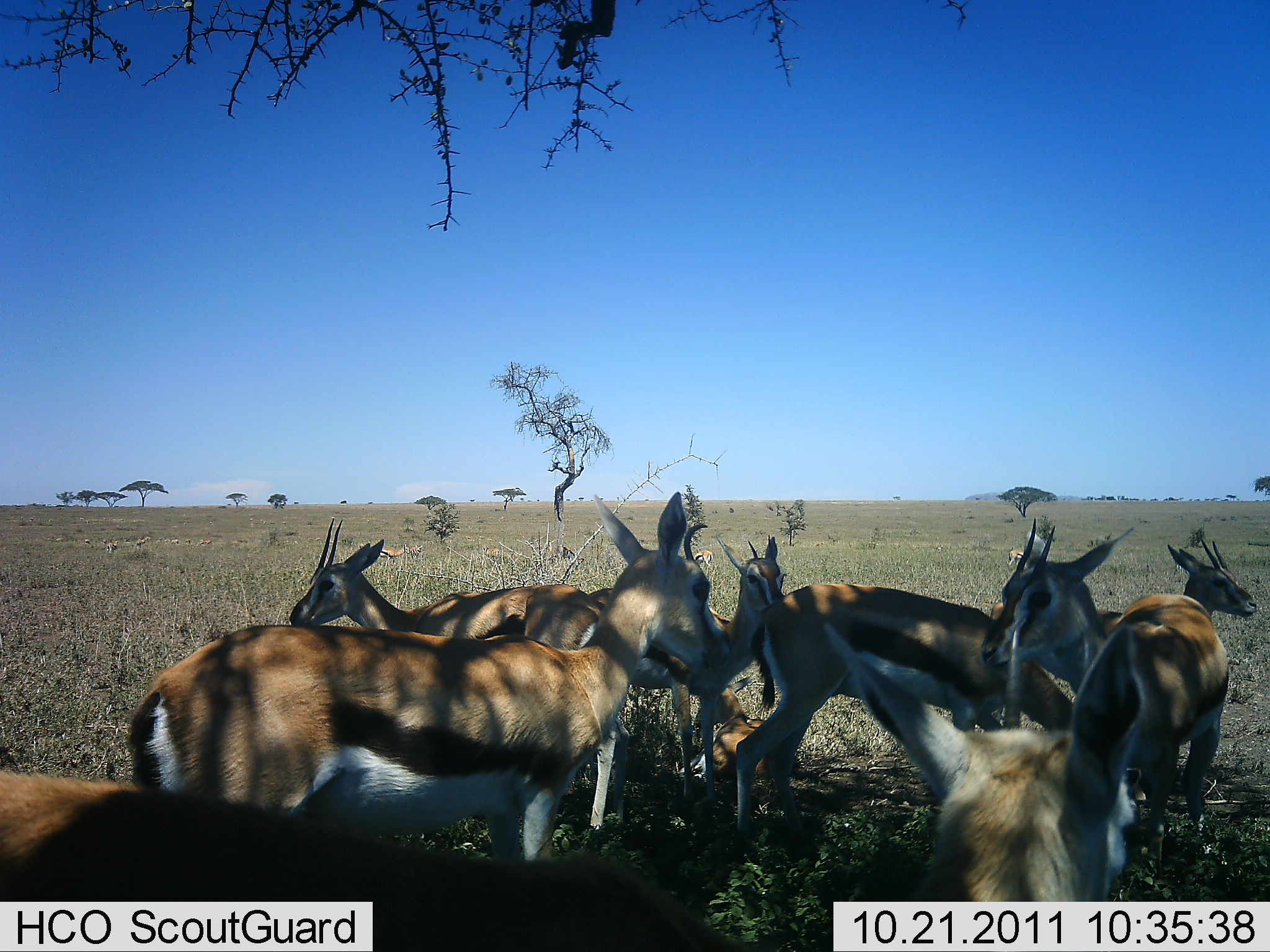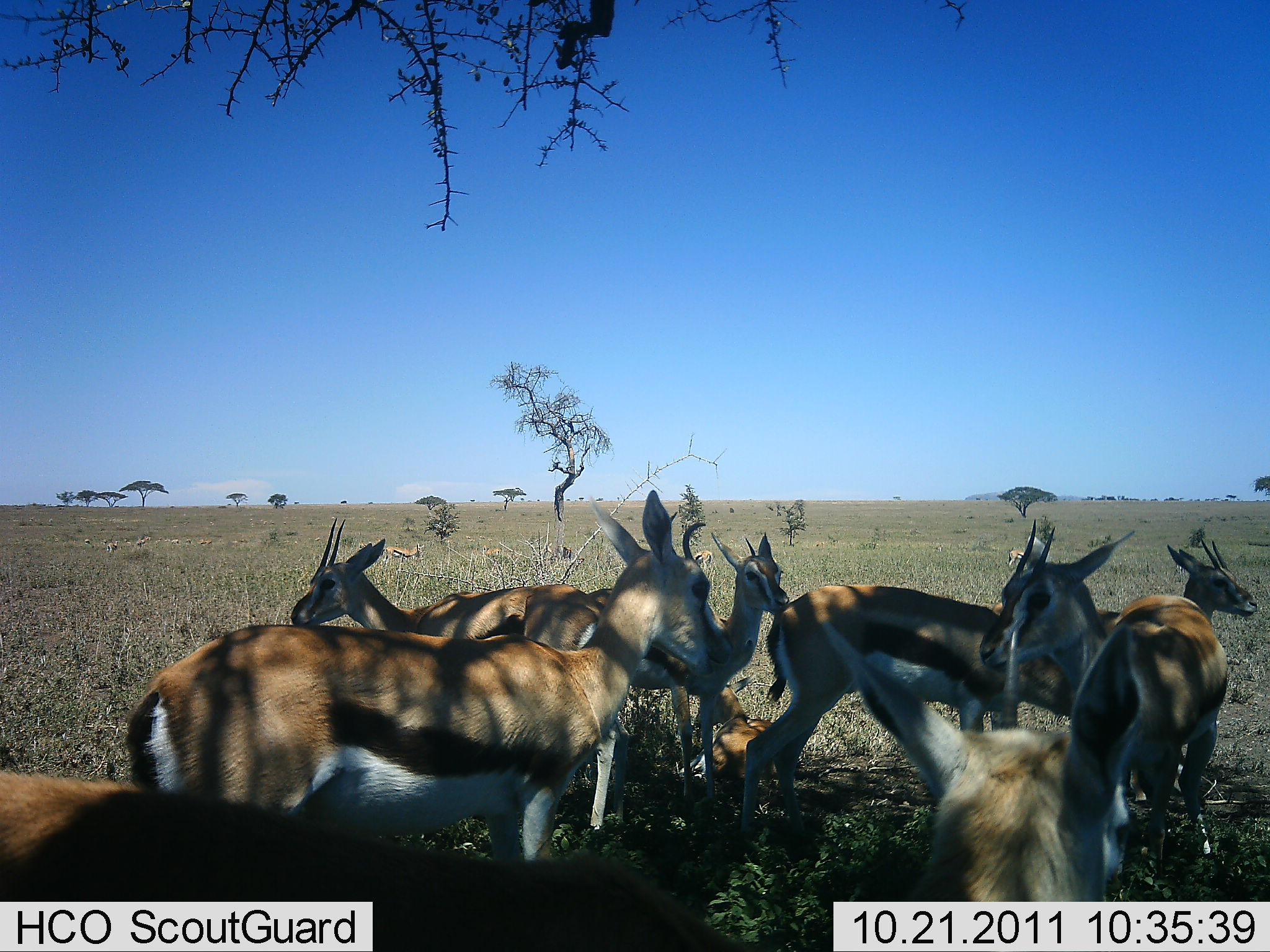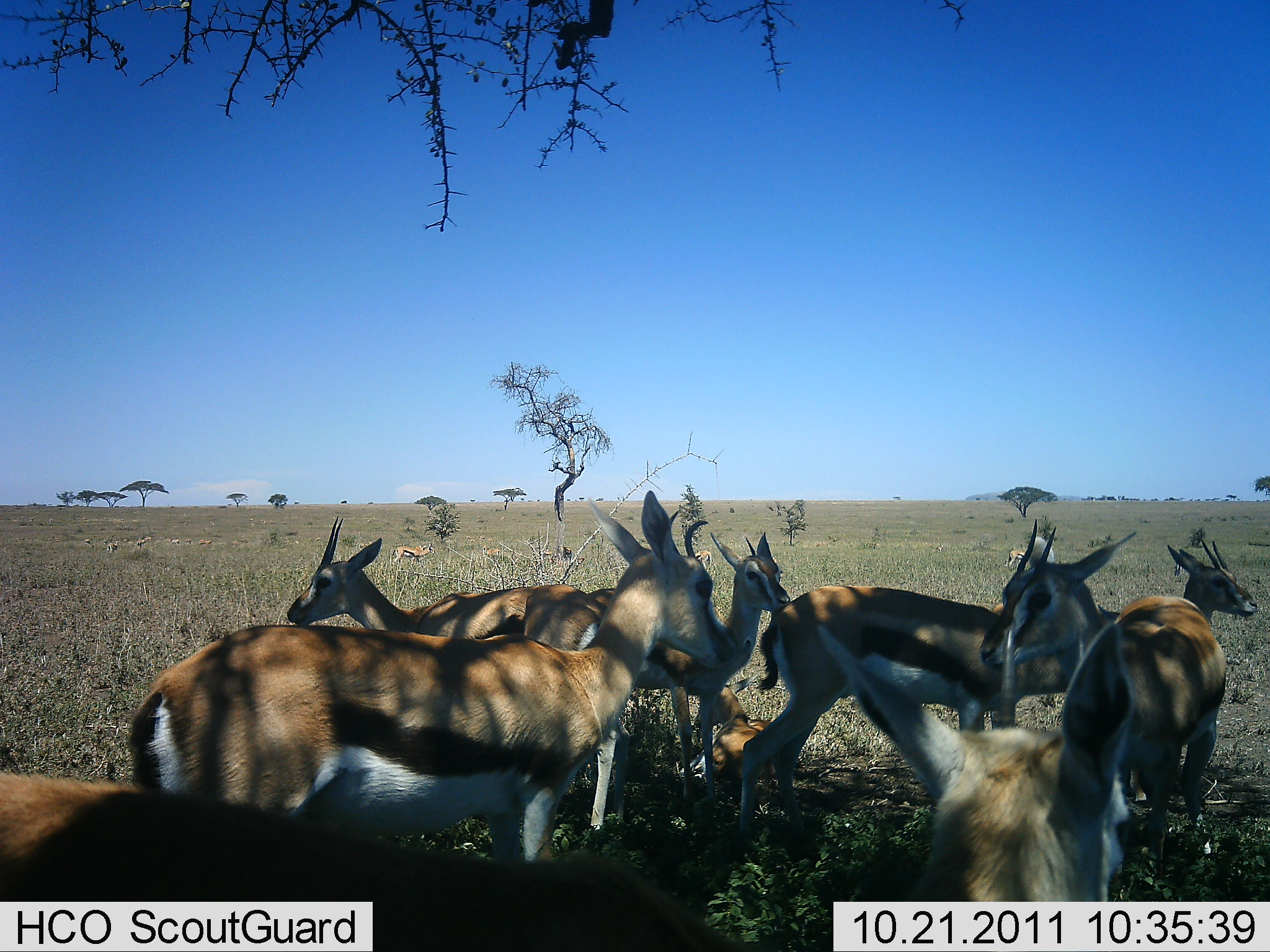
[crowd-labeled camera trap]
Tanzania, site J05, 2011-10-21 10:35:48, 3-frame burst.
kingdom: Animalia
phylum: Chordata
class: Mammalia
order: Artiodactyla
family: Bovidae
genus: Eudorcas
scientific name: Eudorcas thomsonii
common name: thomson's gazelle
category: gazellethomsons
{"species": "gazellethomsons (thomson's gazelle) (Eudorcas thomsonii)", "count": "8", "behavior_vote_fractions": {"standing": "100%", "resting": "27%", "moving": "13%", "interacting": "13%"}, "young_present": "7%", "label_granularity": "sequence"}